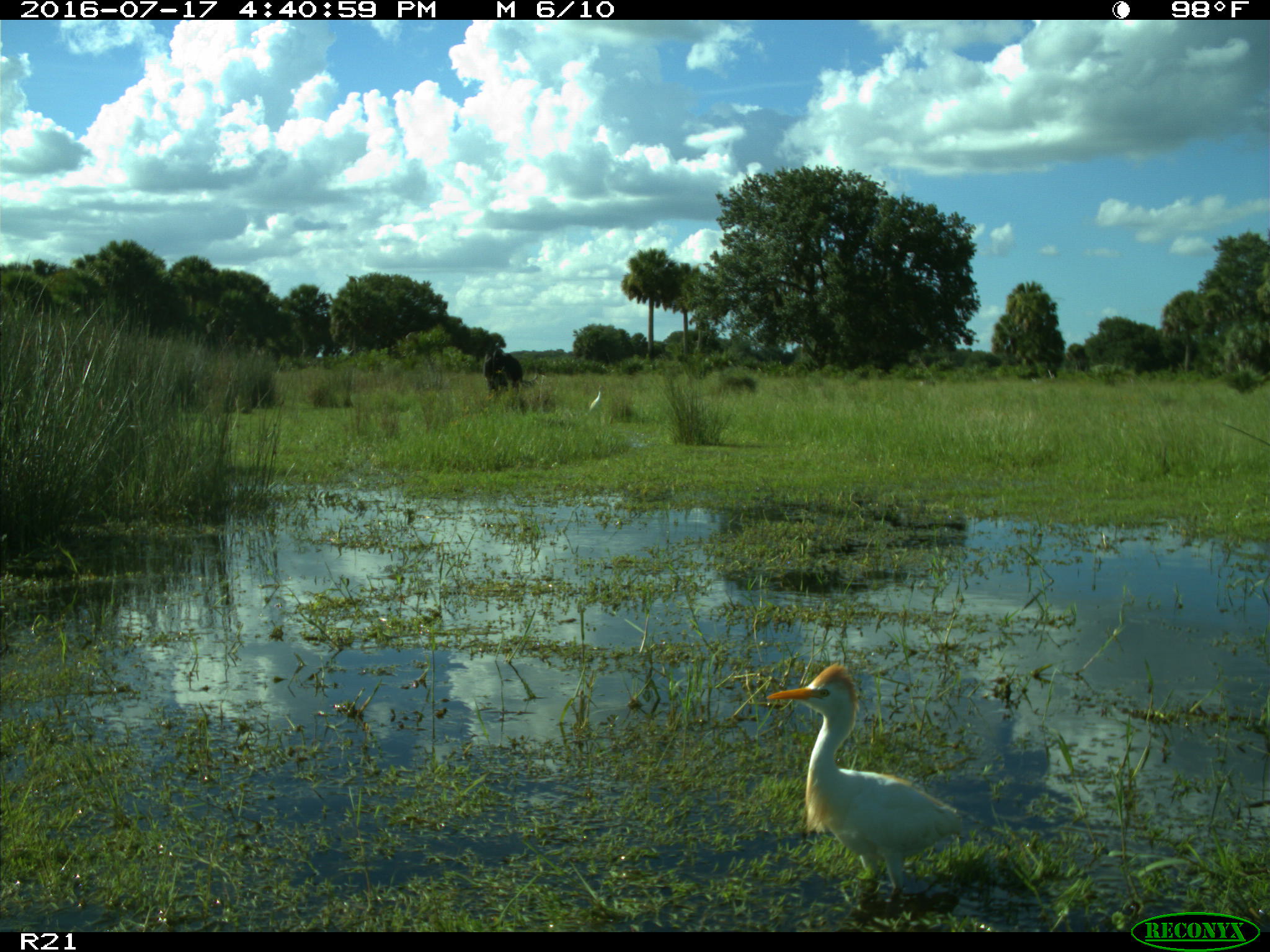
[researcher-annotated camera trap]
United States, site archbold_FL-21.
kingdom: Animalia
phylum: Chordata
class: Mammalia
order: Artiodactyla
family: Bovidae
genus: Bos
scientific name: Bos taurus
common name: domestic cow